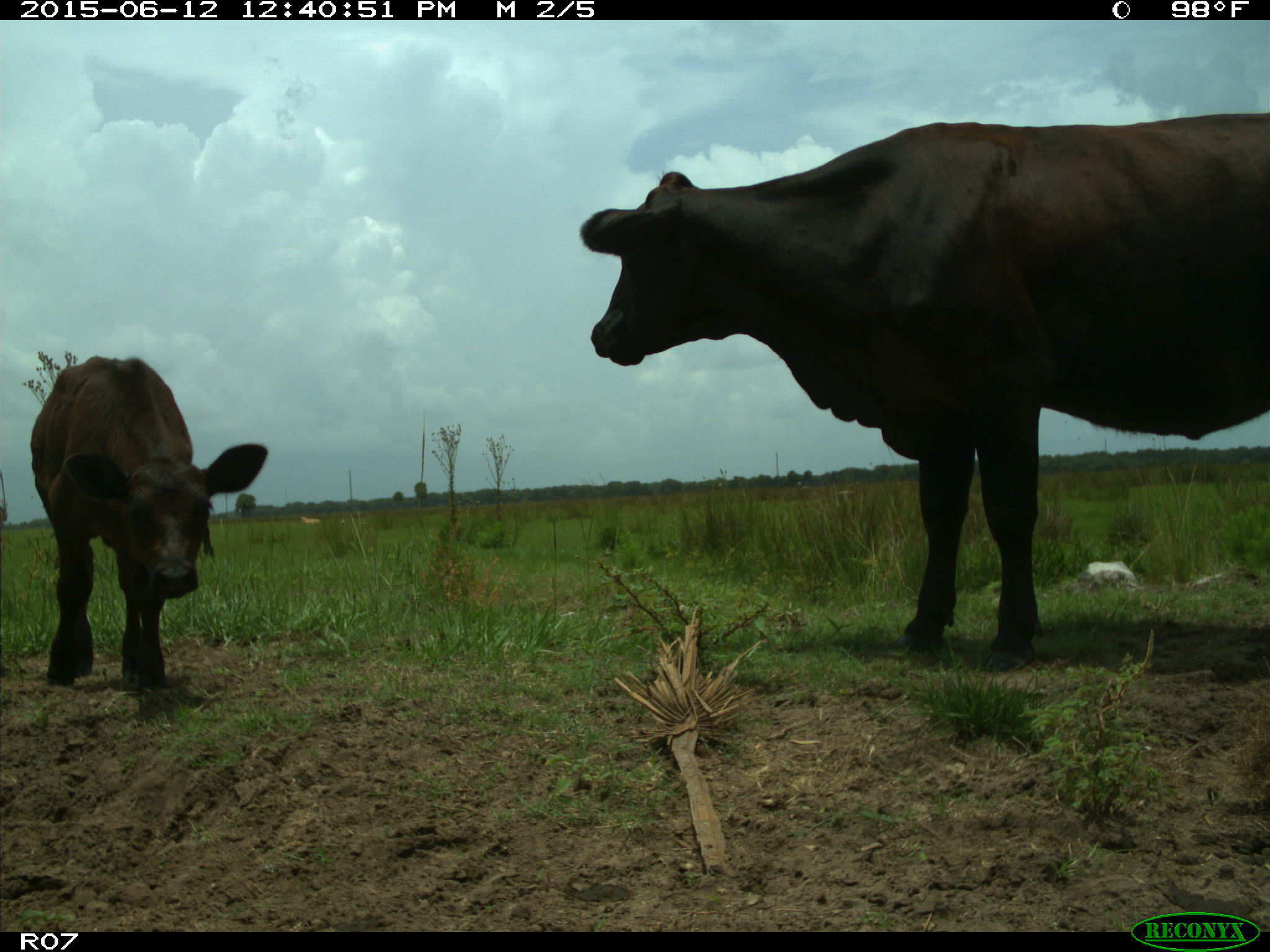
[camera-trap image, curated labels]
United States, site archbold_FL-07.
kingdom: Animalia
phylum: Chordata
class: Mammalia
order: Artiodactyla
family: Bovidae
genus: Bos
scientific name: Bos taurus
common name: domestic cow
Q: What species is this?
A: Bos taurus (domestic cow).